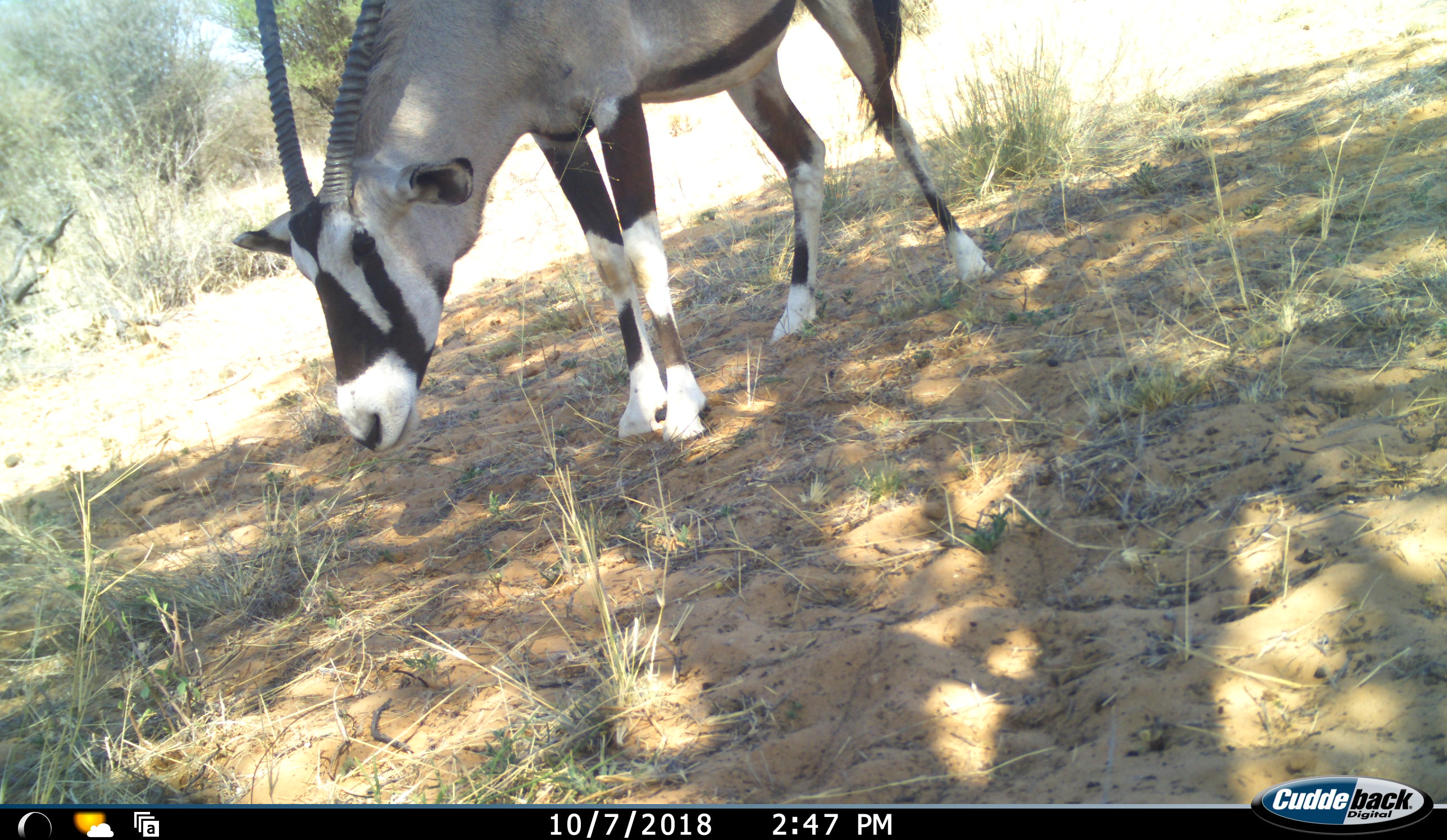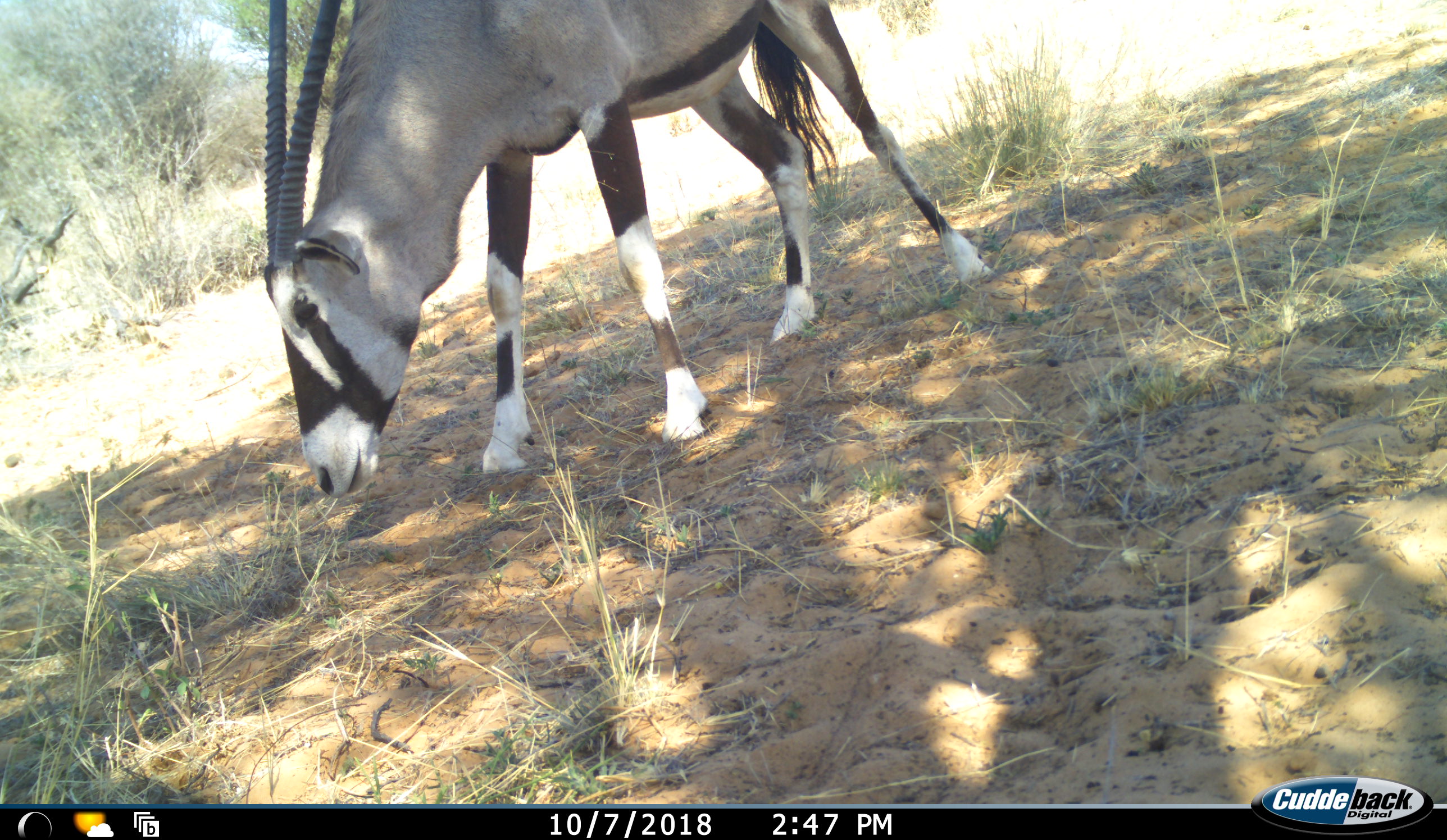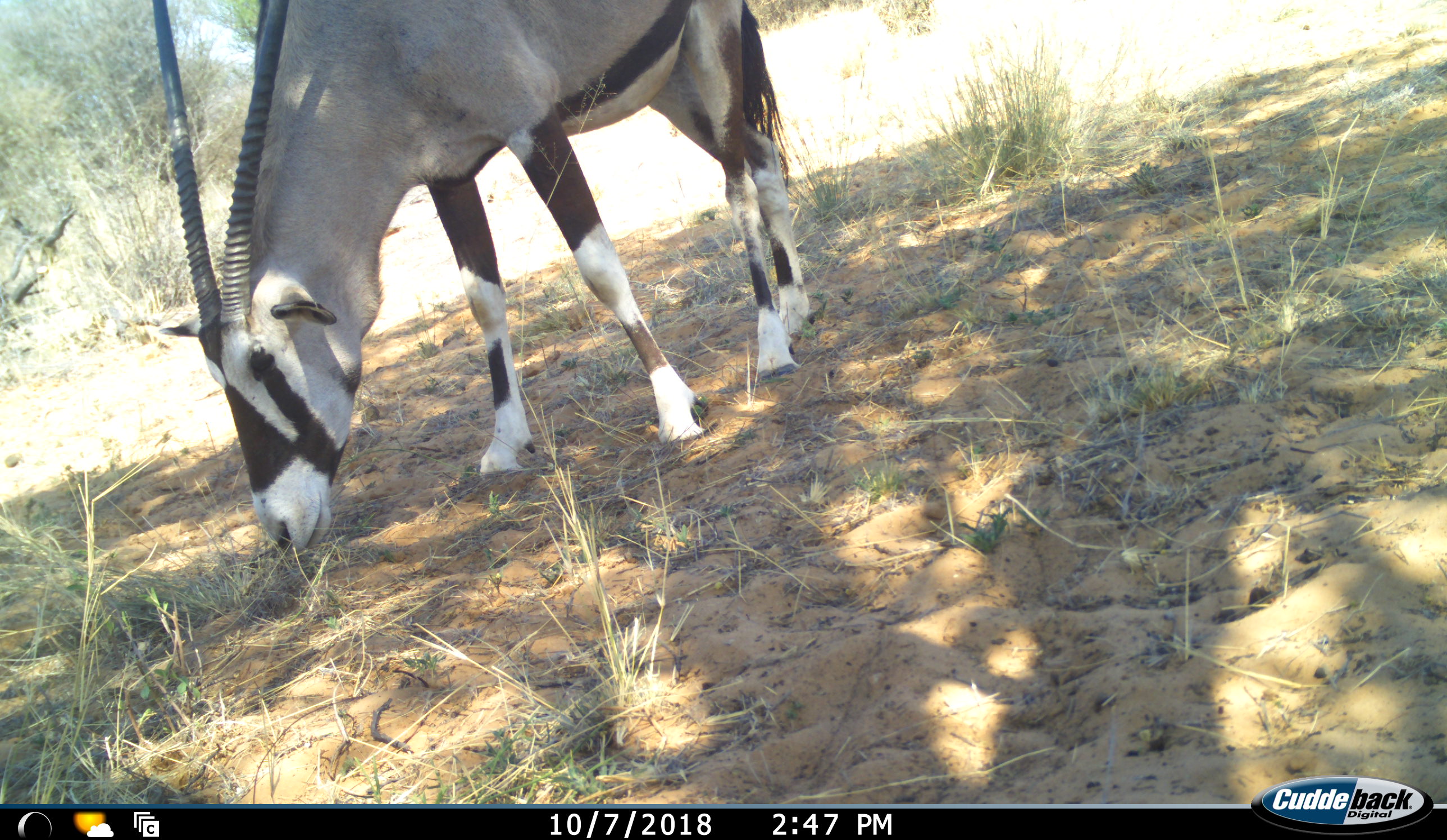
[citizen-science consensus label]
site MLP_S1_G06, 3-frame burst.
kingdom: Animalia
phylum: Chordata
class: Mammalia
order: Artiodactyla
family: Bovidae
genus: Oryx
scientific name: Oryx gazella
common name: gemsbok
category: oryx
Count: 1.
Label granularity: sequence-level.